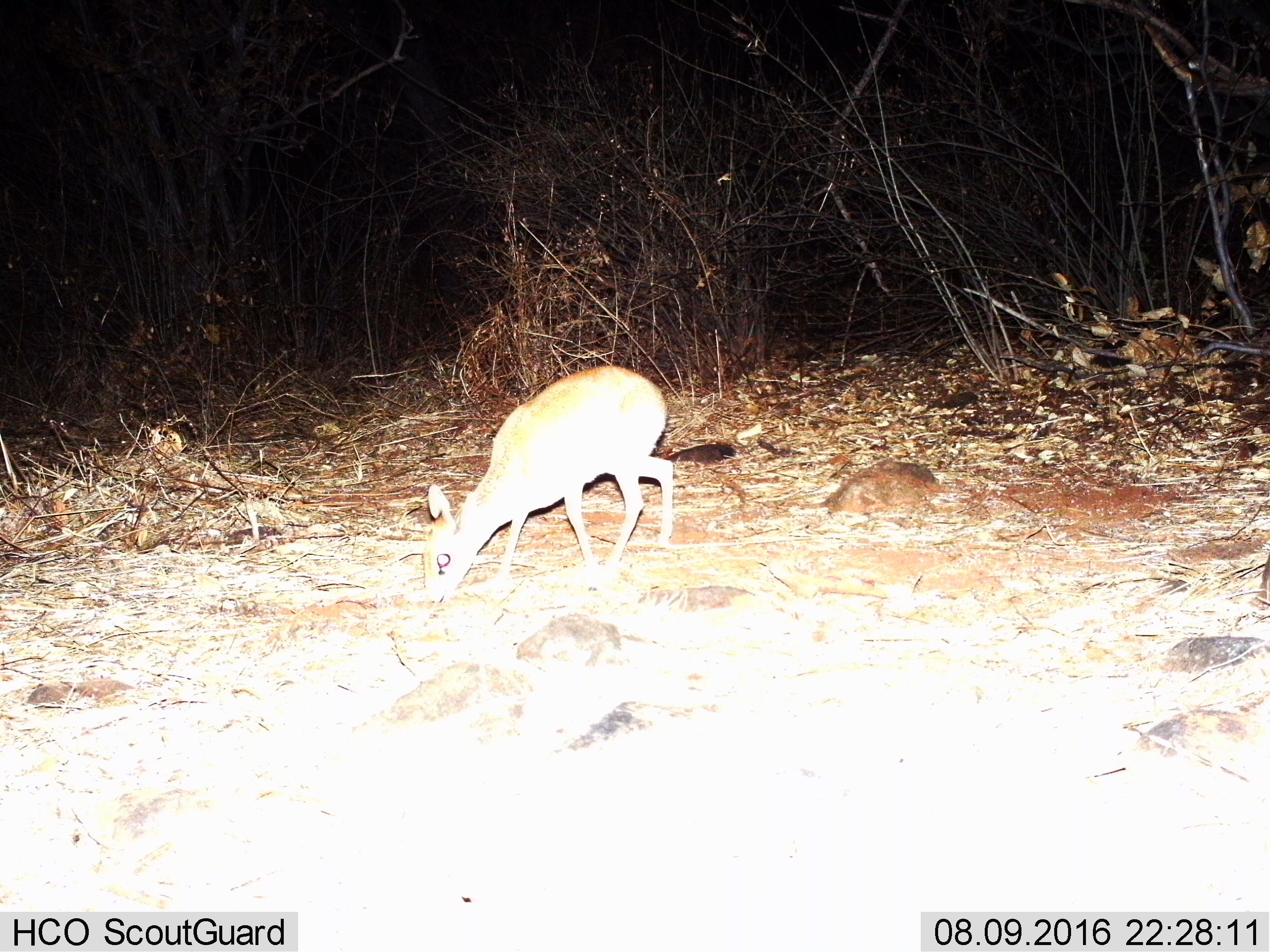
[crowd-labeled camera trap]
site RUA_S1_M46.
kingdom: Animalia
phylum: Chordata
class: Mammalia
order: Artiodactyla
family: Bovidae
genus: Madoqua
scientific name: Madoqua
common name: dik-dik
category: dikdik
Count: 1.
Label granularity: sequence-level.